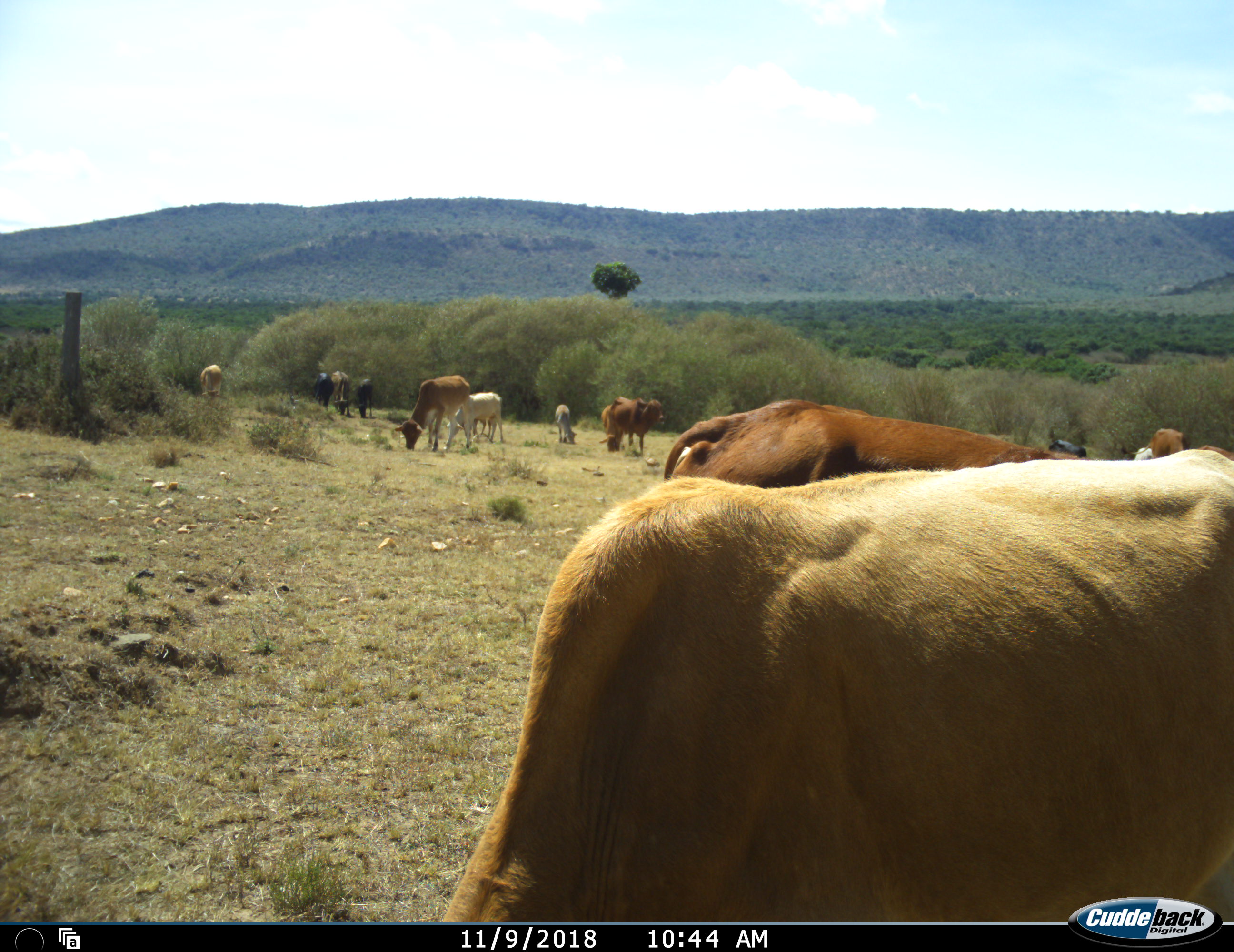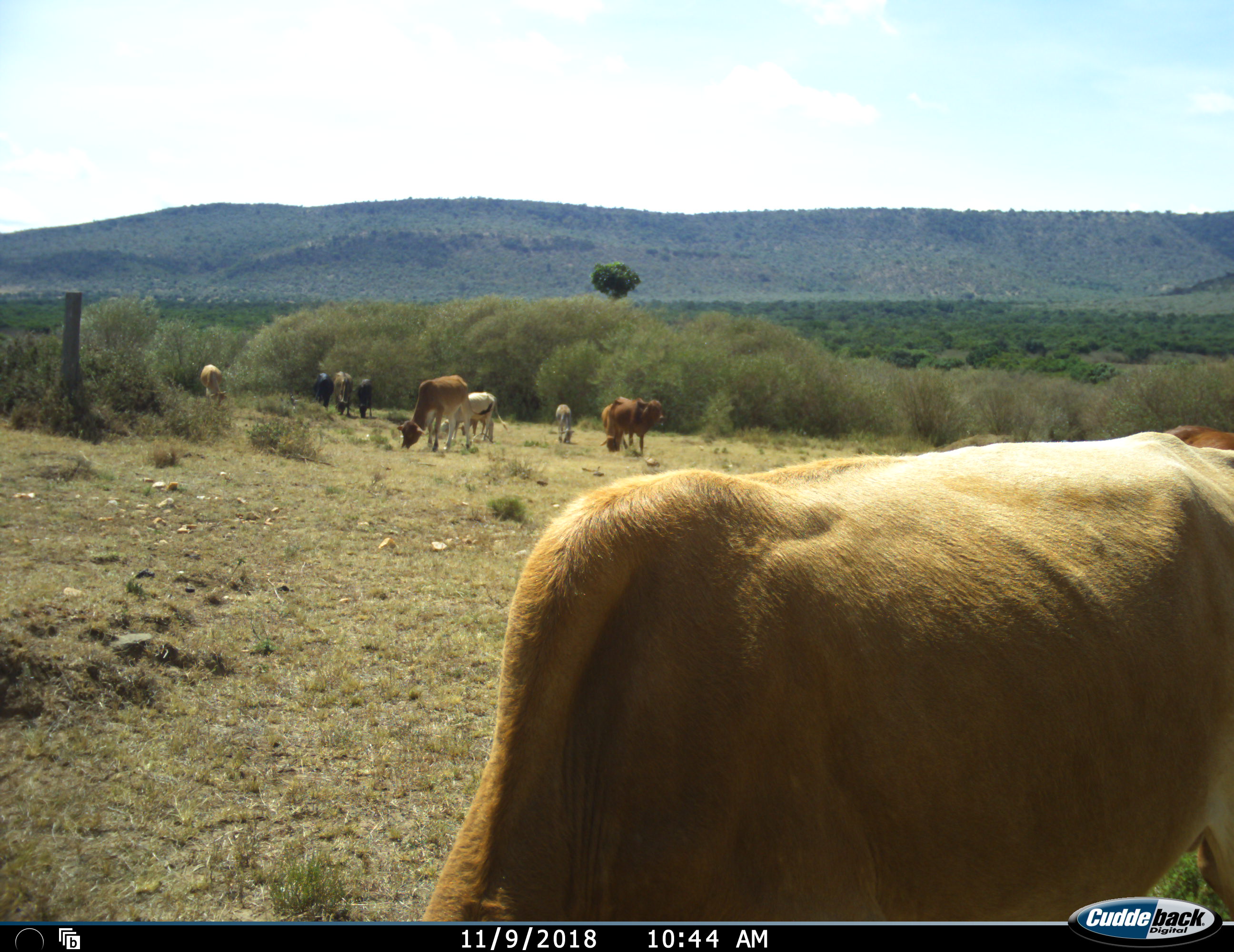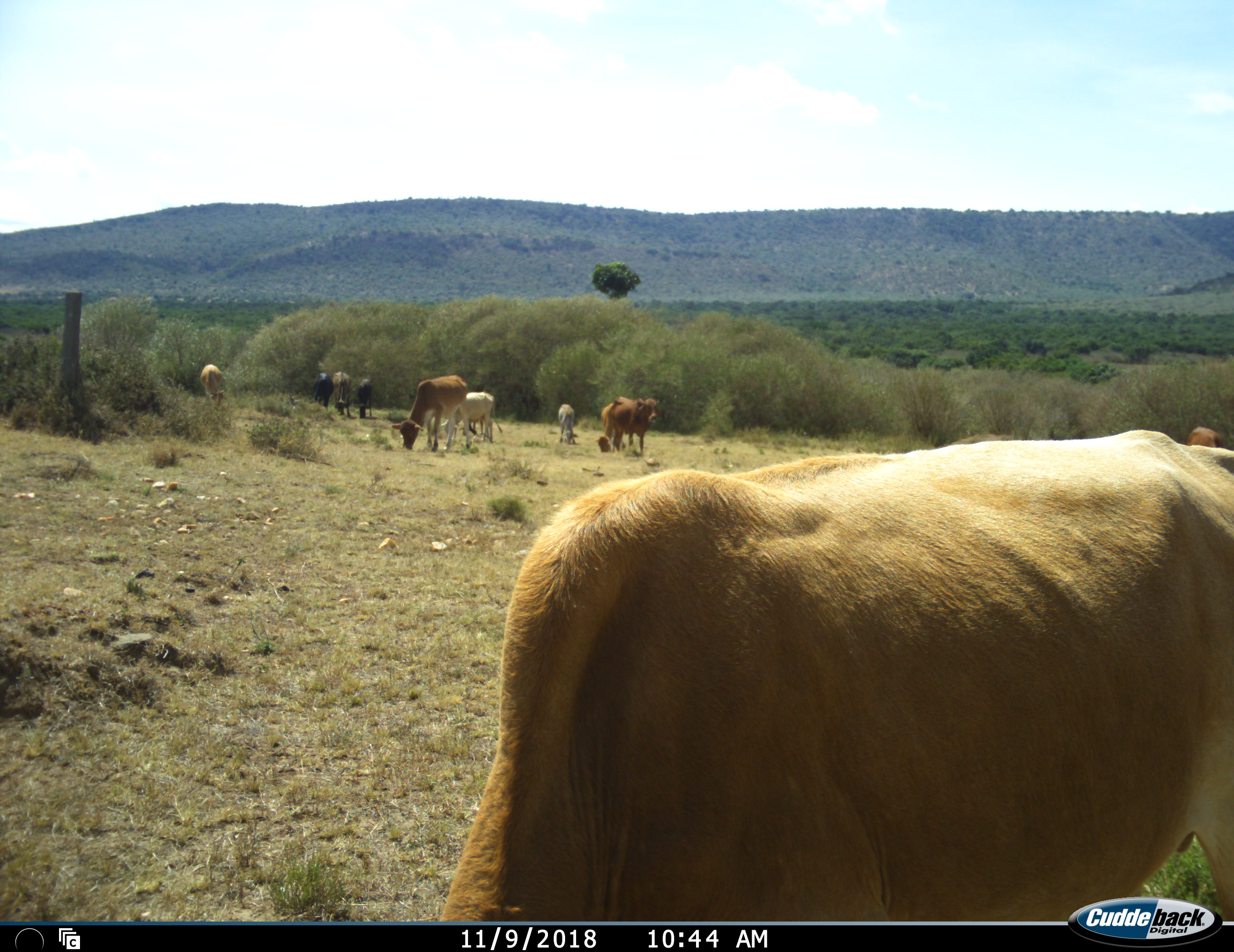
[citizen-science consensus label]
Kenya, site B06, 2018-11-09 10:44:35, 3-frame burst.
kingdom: Animalia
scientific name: Animalia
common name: animal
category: domesticanimal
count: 11-50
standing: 60%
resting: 10%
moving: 30%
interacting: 10%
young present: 40%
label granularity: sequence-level